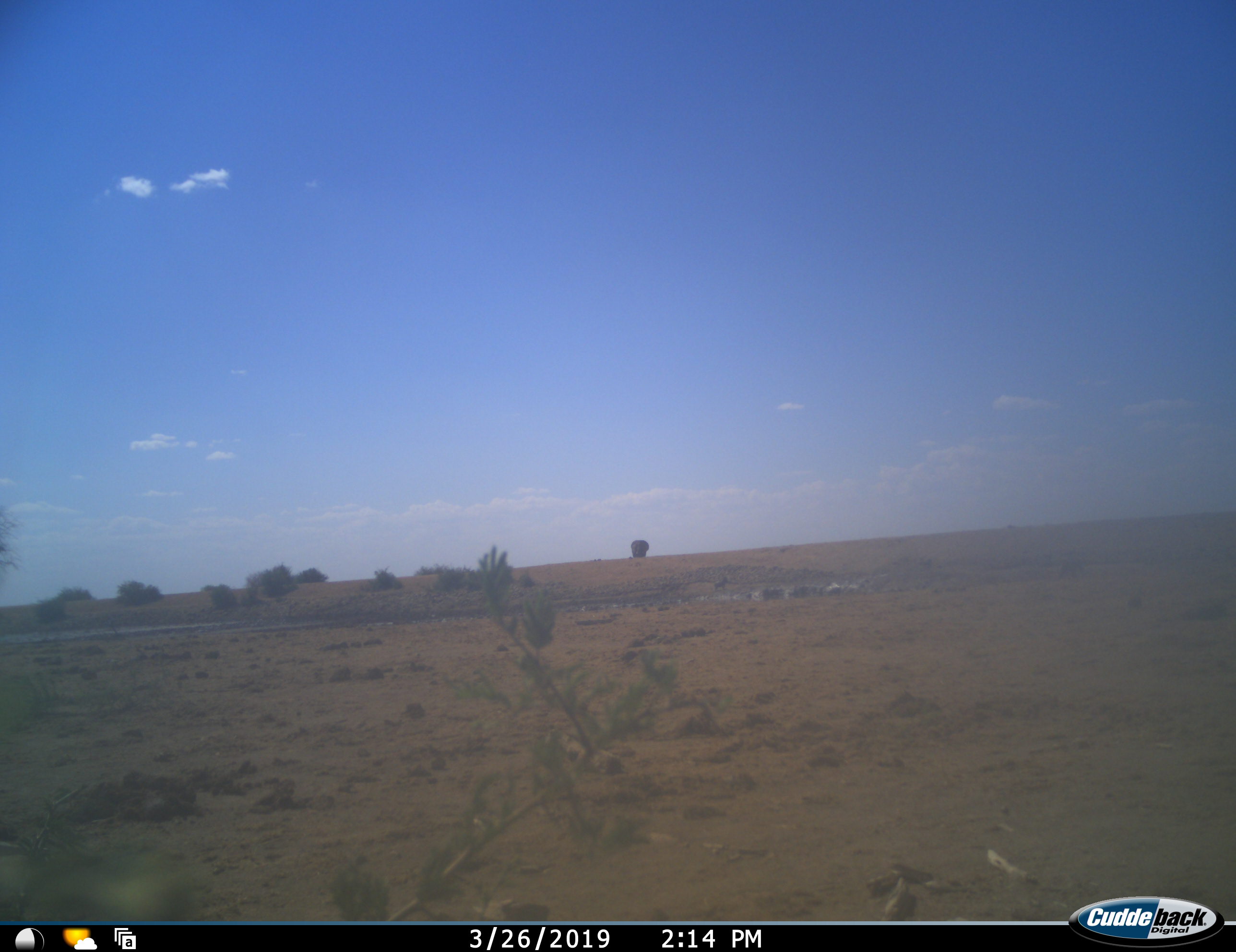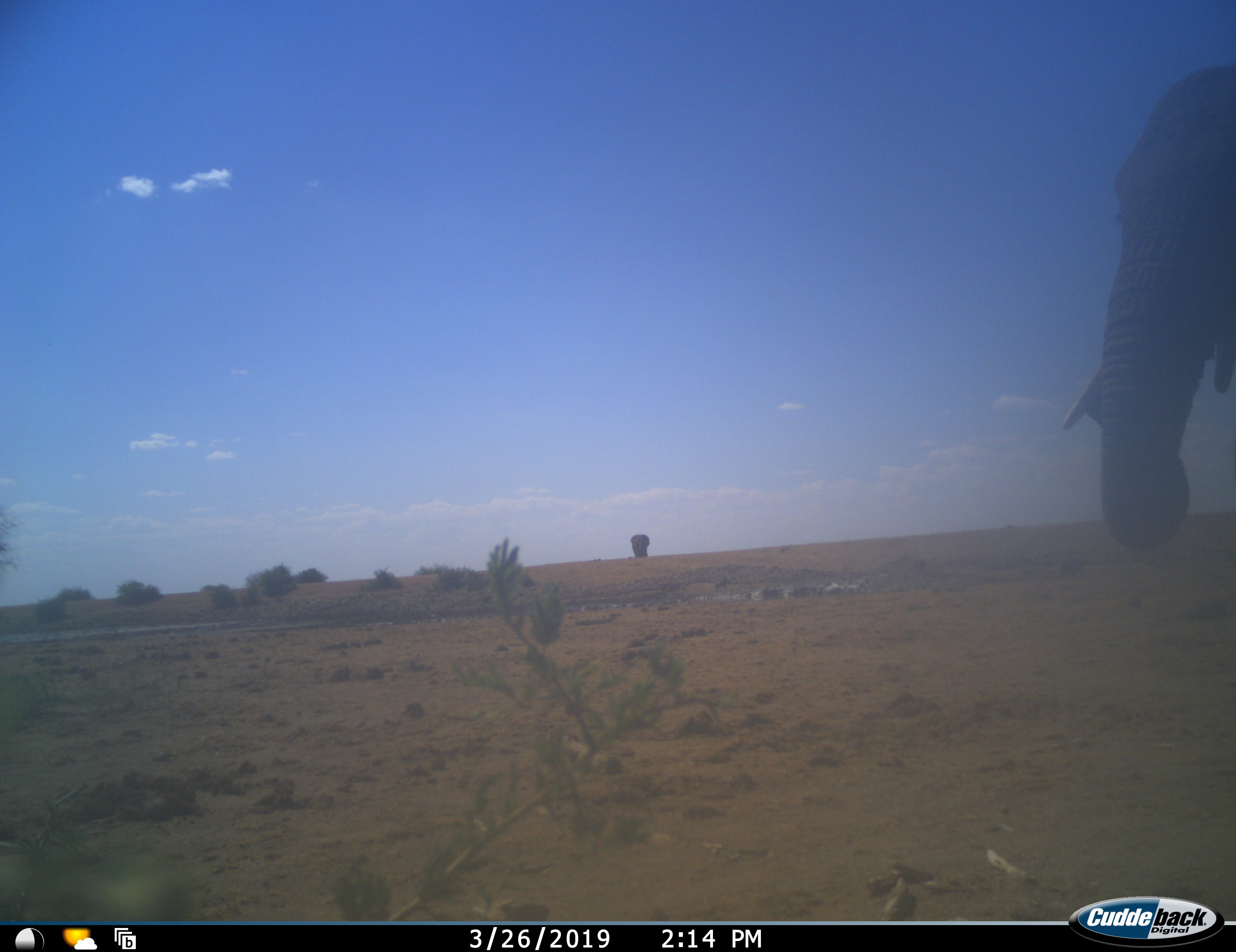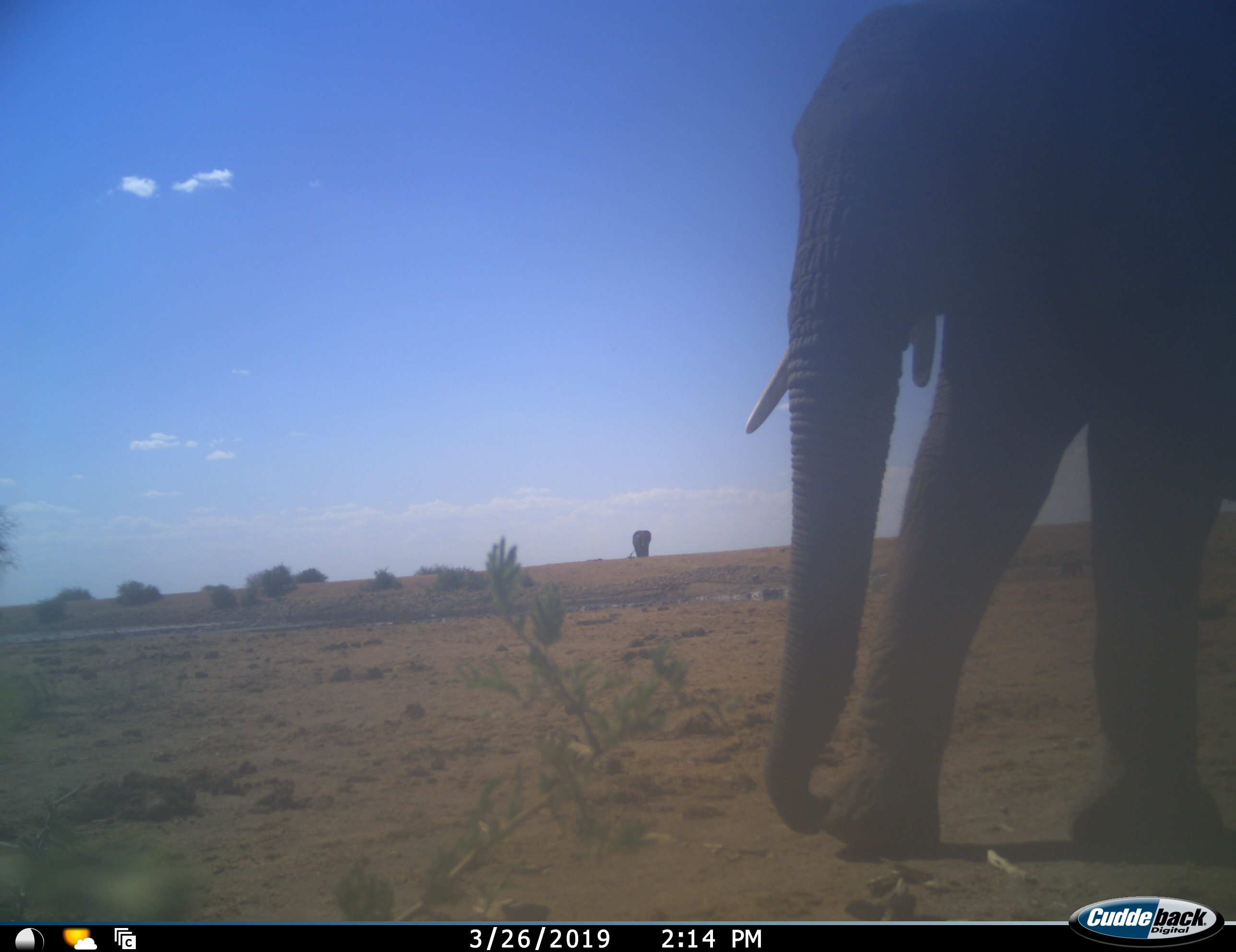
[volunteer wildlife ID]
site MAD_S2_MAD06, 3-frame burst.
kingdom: Animalia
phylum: Chordata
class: Mammalia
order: Proboscidea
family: Elephantidae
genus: Loxodonta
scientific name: Loxodonta africana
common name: african bush elephant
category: elephant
Elephant (african bush elephant) (Loxodonta africana), count 2. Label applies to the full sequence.